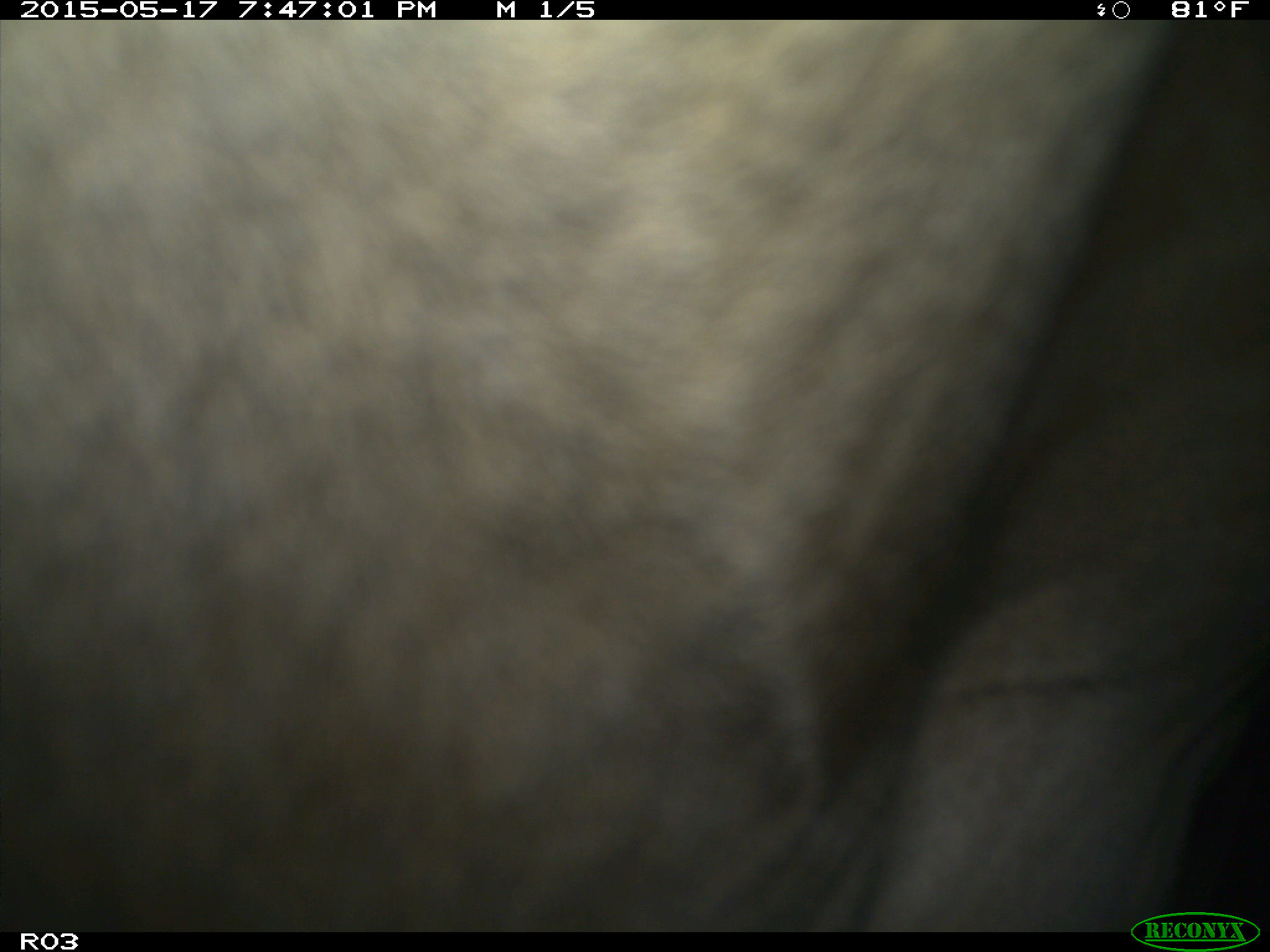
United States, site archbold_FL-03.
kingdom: Animalia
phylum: Chordata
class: Mammalia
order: Artiodactyla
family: Bovidae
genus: Bos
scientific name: Bos taurus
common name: domestic cow